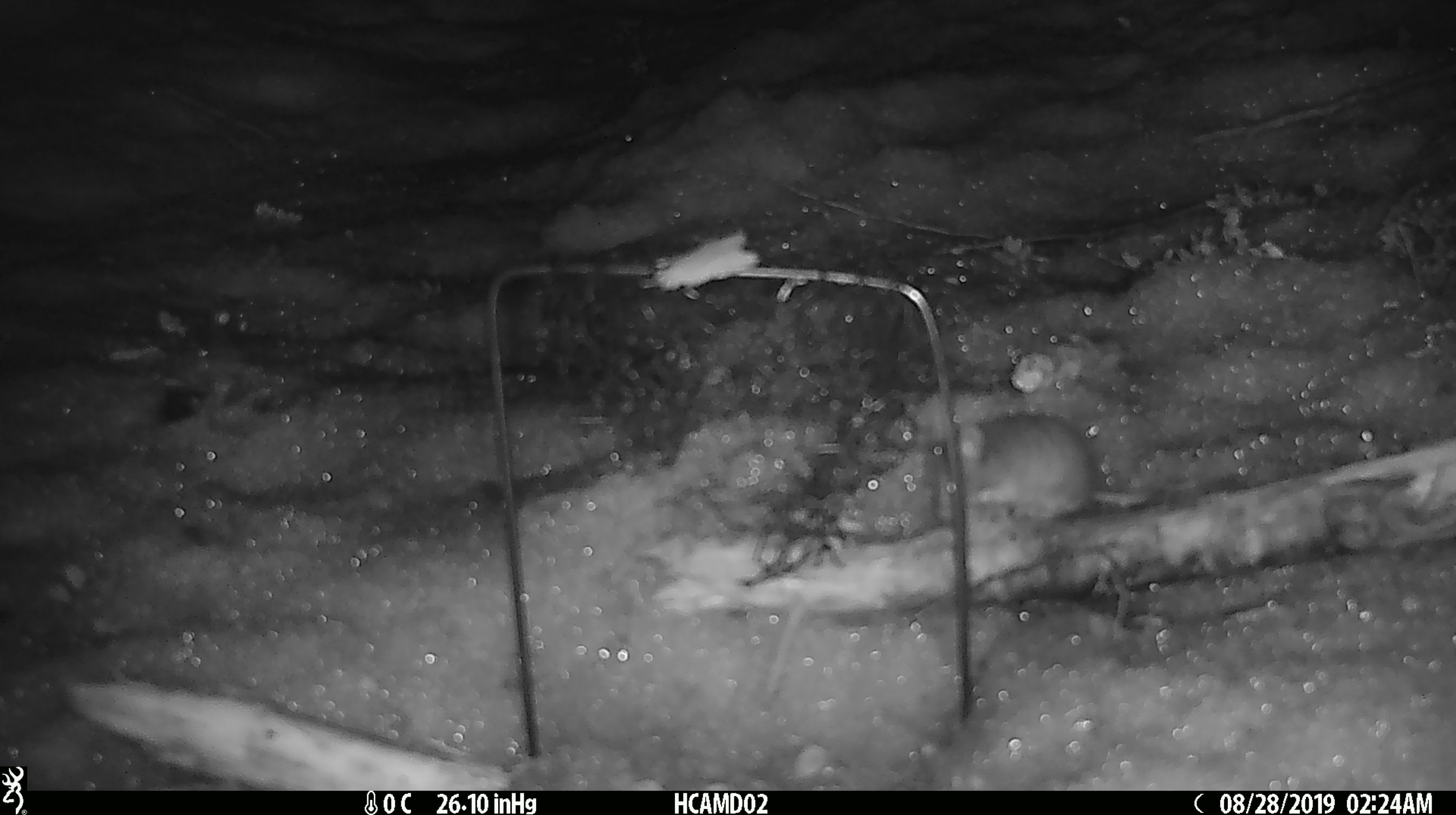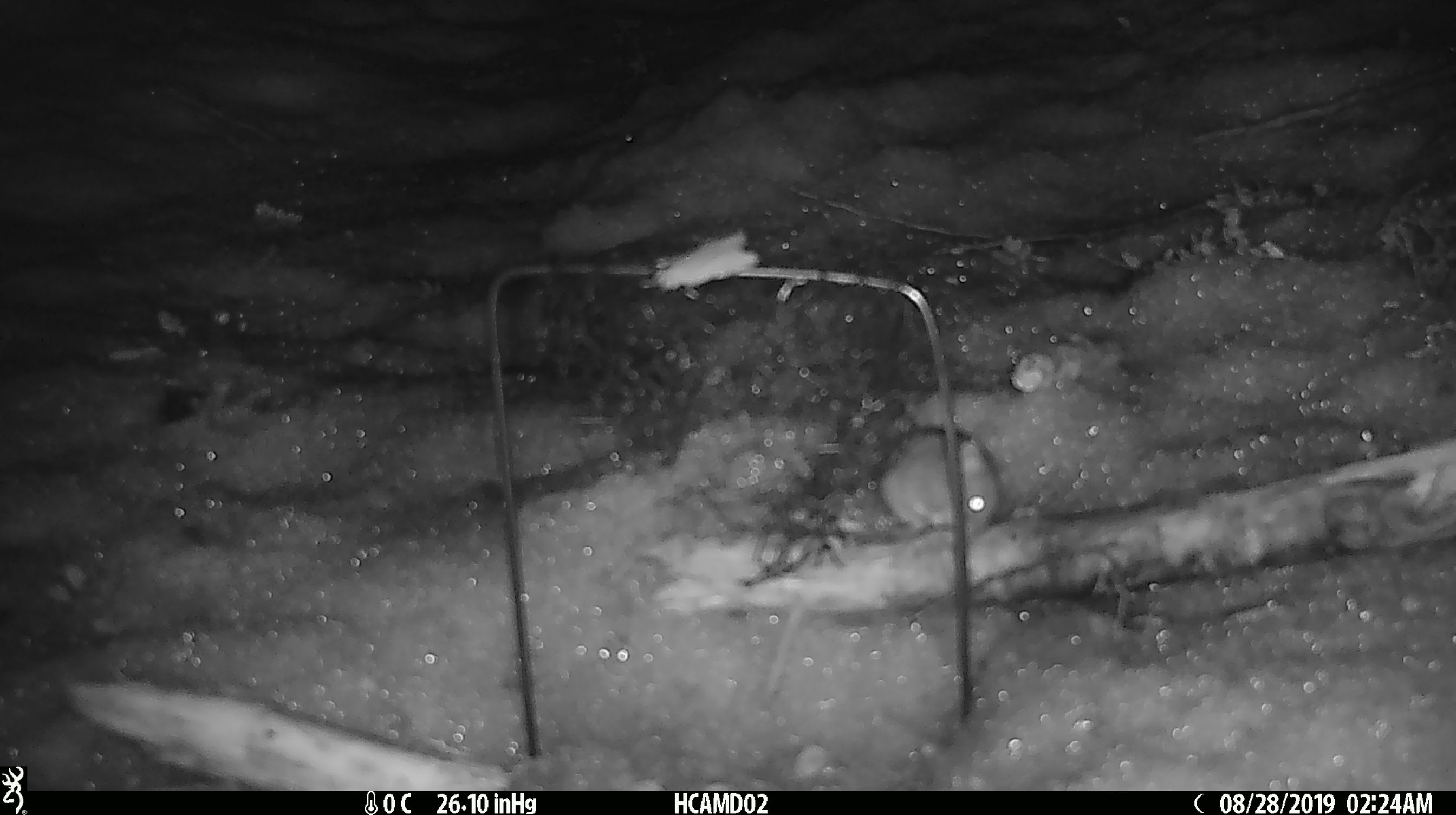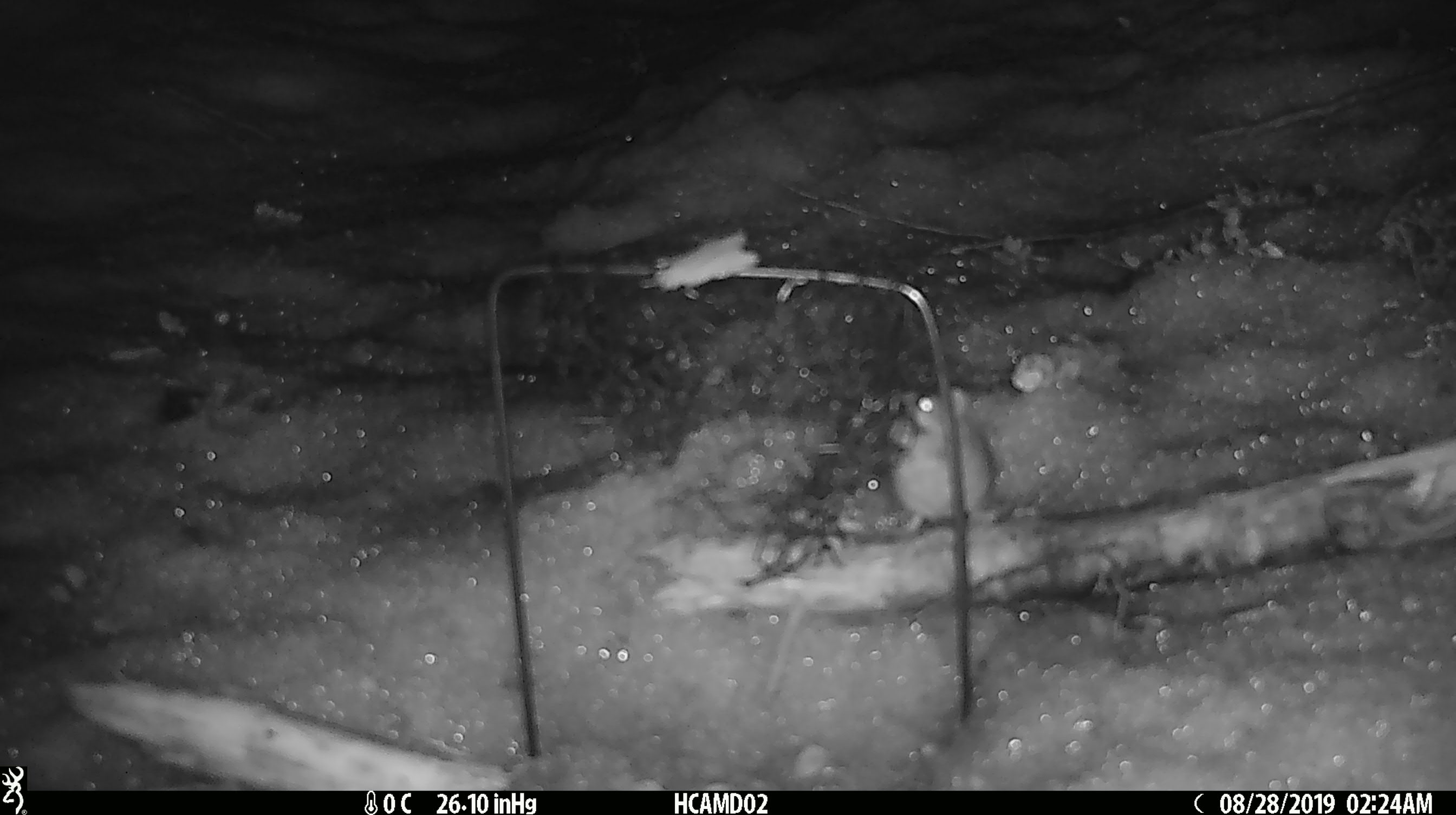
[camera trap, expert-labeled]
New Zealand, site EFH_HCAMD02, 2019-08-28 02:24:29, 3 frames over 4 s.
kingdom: Animalia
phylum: Chordata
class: Mammalia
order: Rodentia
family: Muridae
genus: Mus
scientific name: Mus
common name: mouse